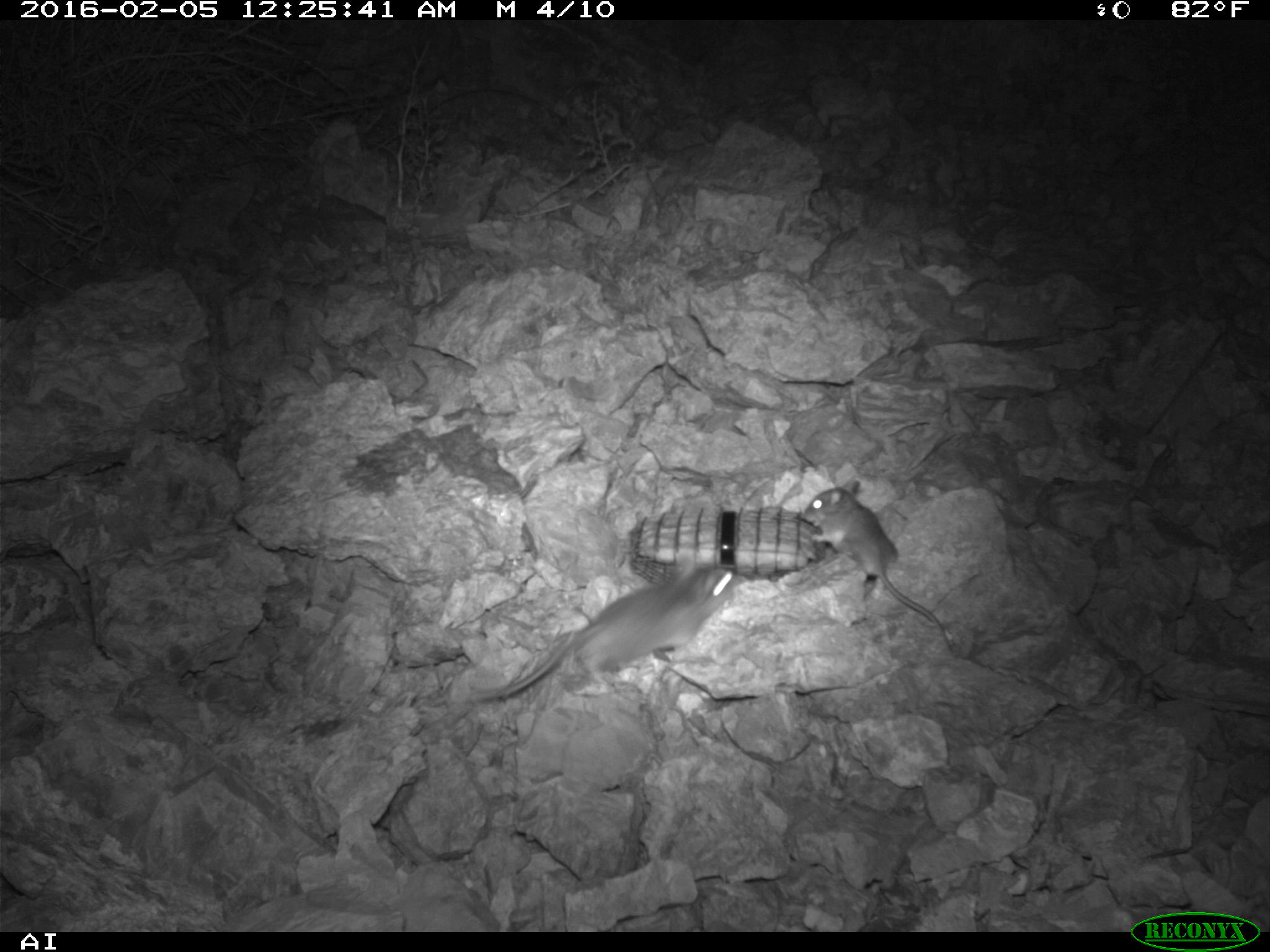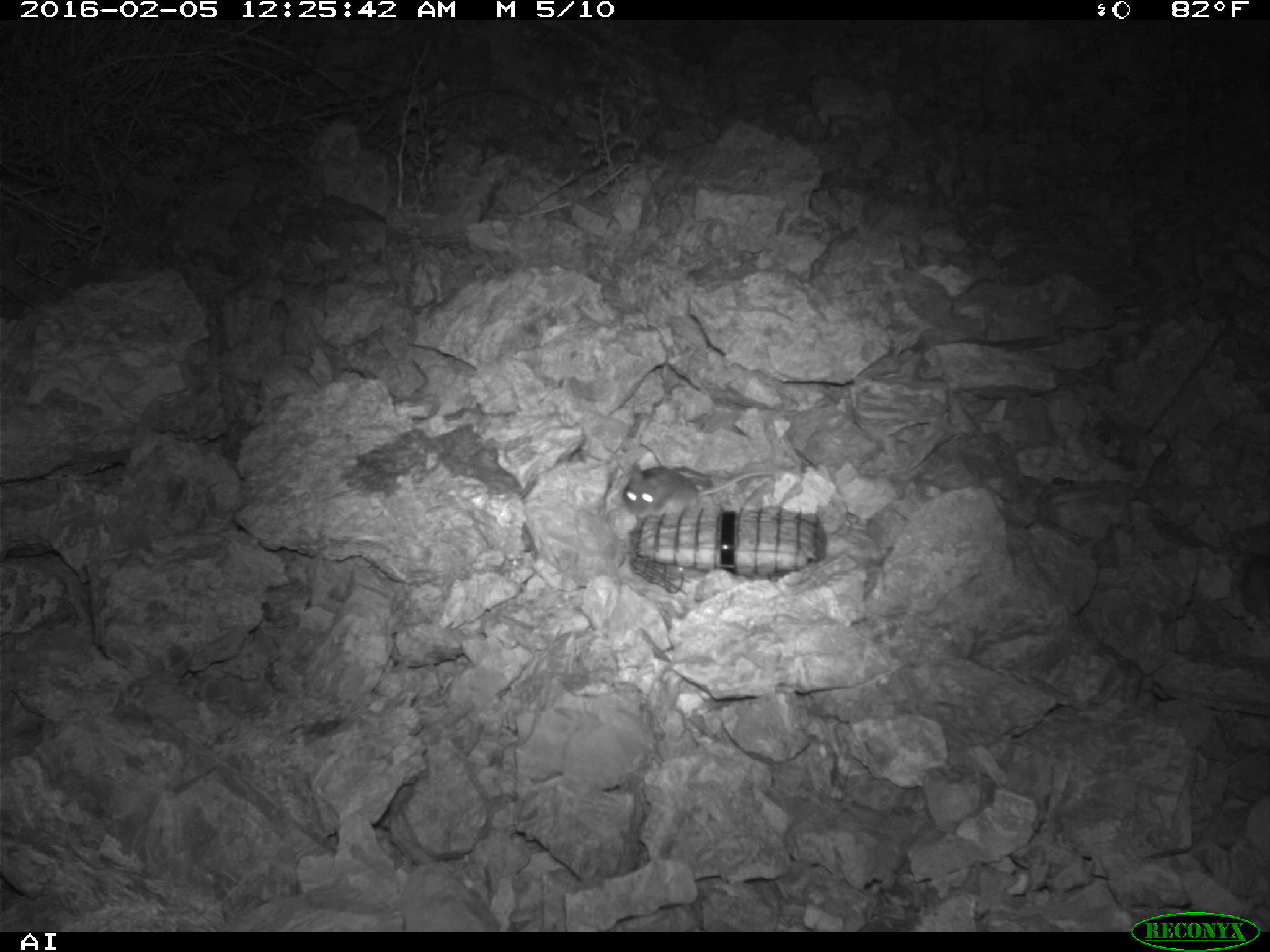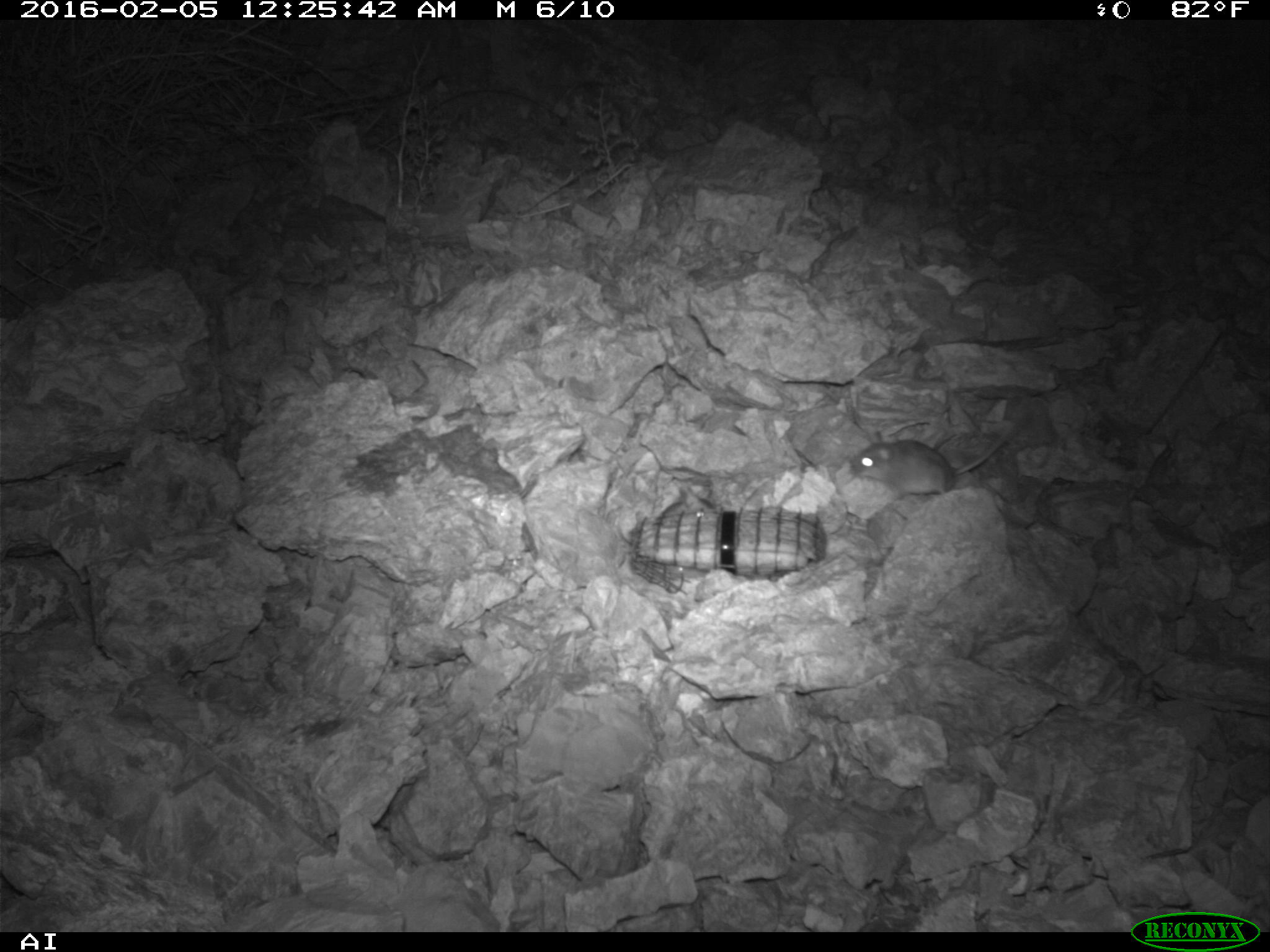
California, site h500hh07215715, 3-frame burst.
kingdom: Animalia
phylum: Chordata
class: Mammalia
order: Rodentia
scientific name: Rodentia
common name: rodent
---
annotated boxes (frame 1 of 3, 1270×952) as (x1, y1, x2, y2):
rodent: (468, 556, 737, 703); (798, 477, 953, 649)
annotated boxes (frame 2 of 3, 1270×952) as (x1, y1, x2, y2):
rodent: (624, 464, 771, 519); (1242, 552, 1269, 627)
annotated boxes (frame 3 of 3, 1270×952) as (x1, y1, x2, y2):
rodent: (848, 419, 1020, 492)